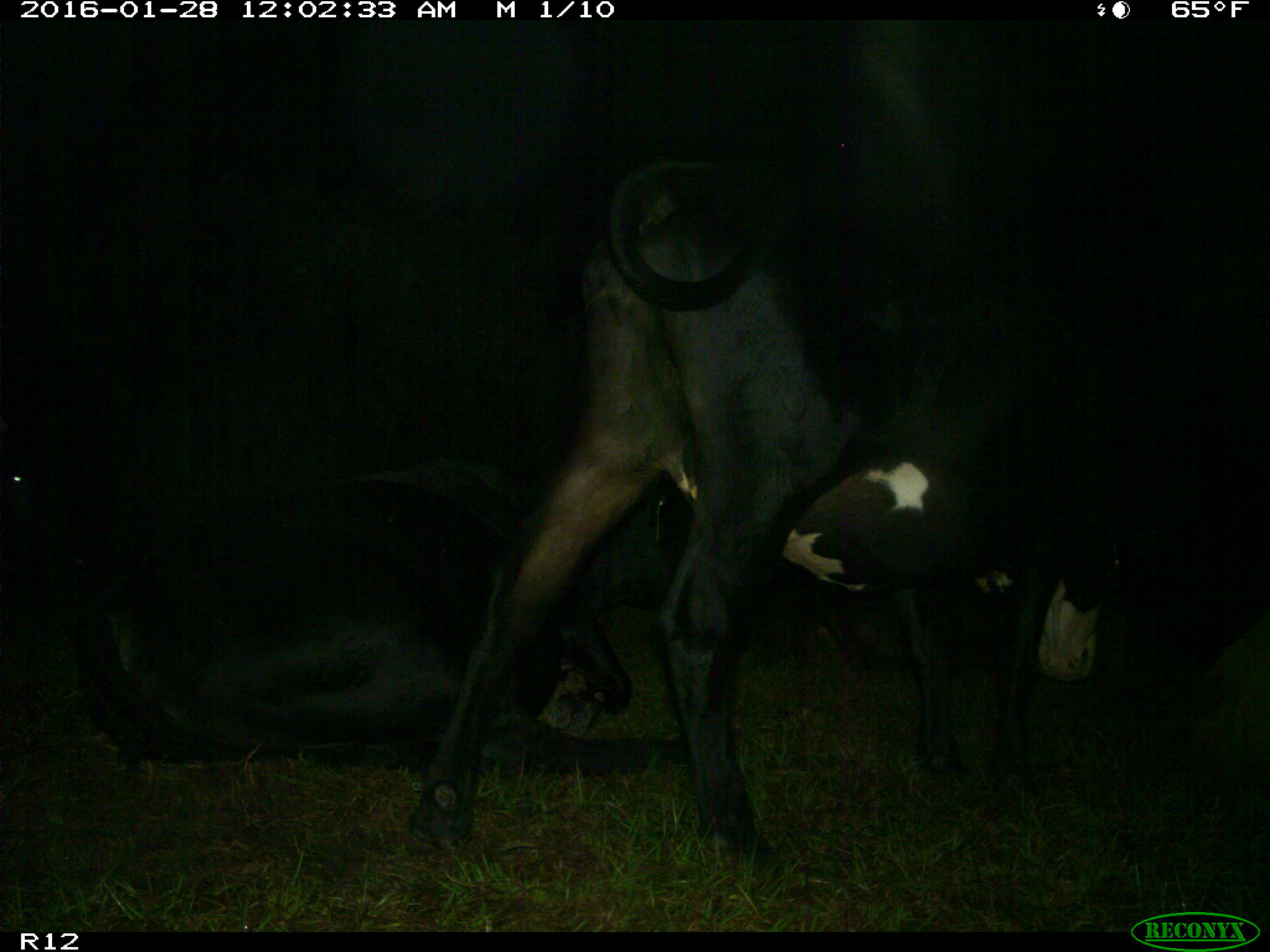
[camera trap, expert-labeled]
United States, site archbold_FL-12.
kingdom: Animalia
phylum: Chordata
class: Mammalia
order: Artiodactyla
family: Bovidae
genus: Bos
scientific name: Bos taurus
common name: domestic cow